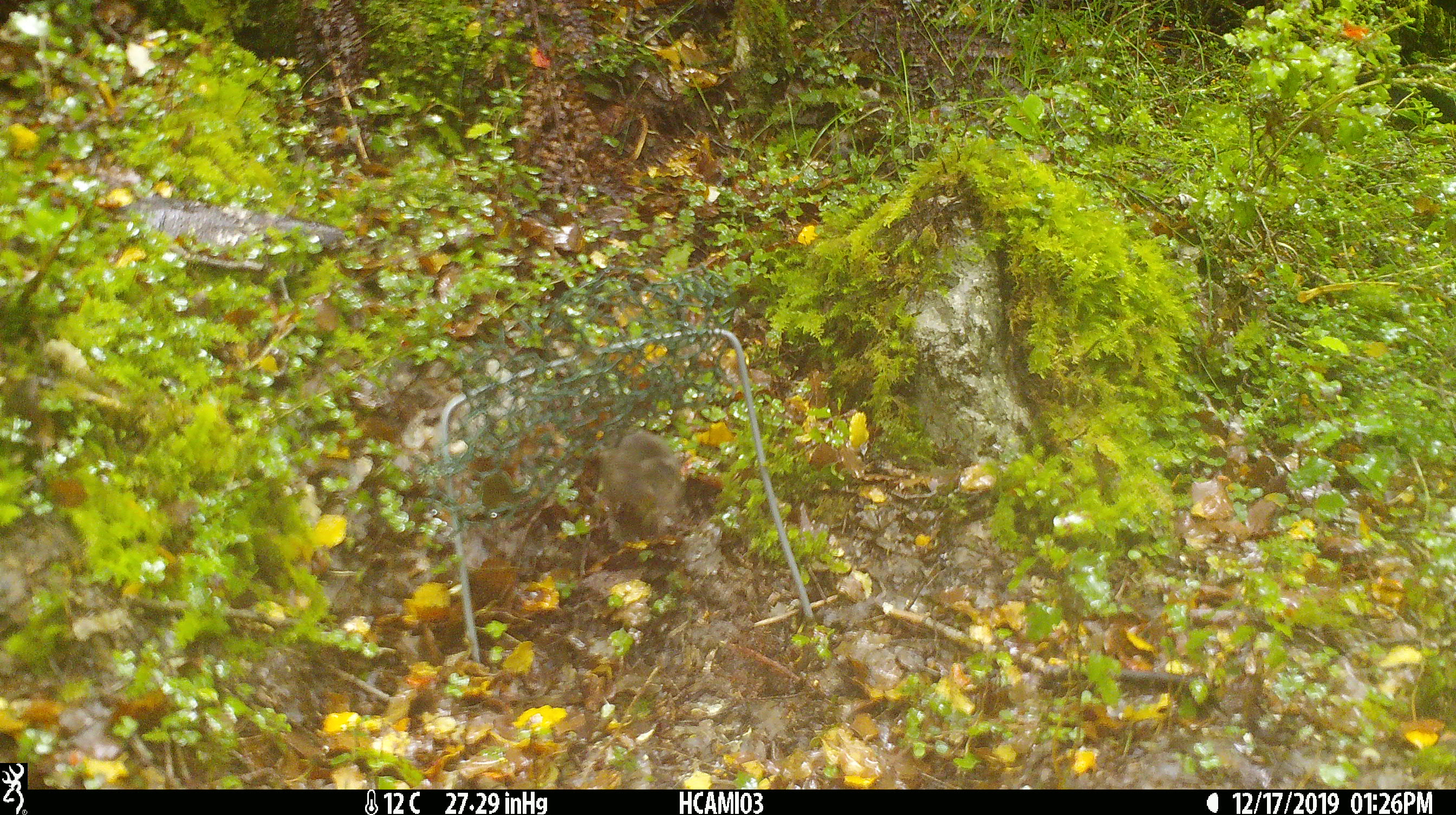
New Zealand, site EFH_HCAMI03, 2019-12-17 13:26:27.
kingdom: Animalia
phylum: Chordata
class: Mammalia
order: Rodentia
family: Muridae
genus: Mus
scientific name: Mus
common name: mouse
Mouse (Mus).